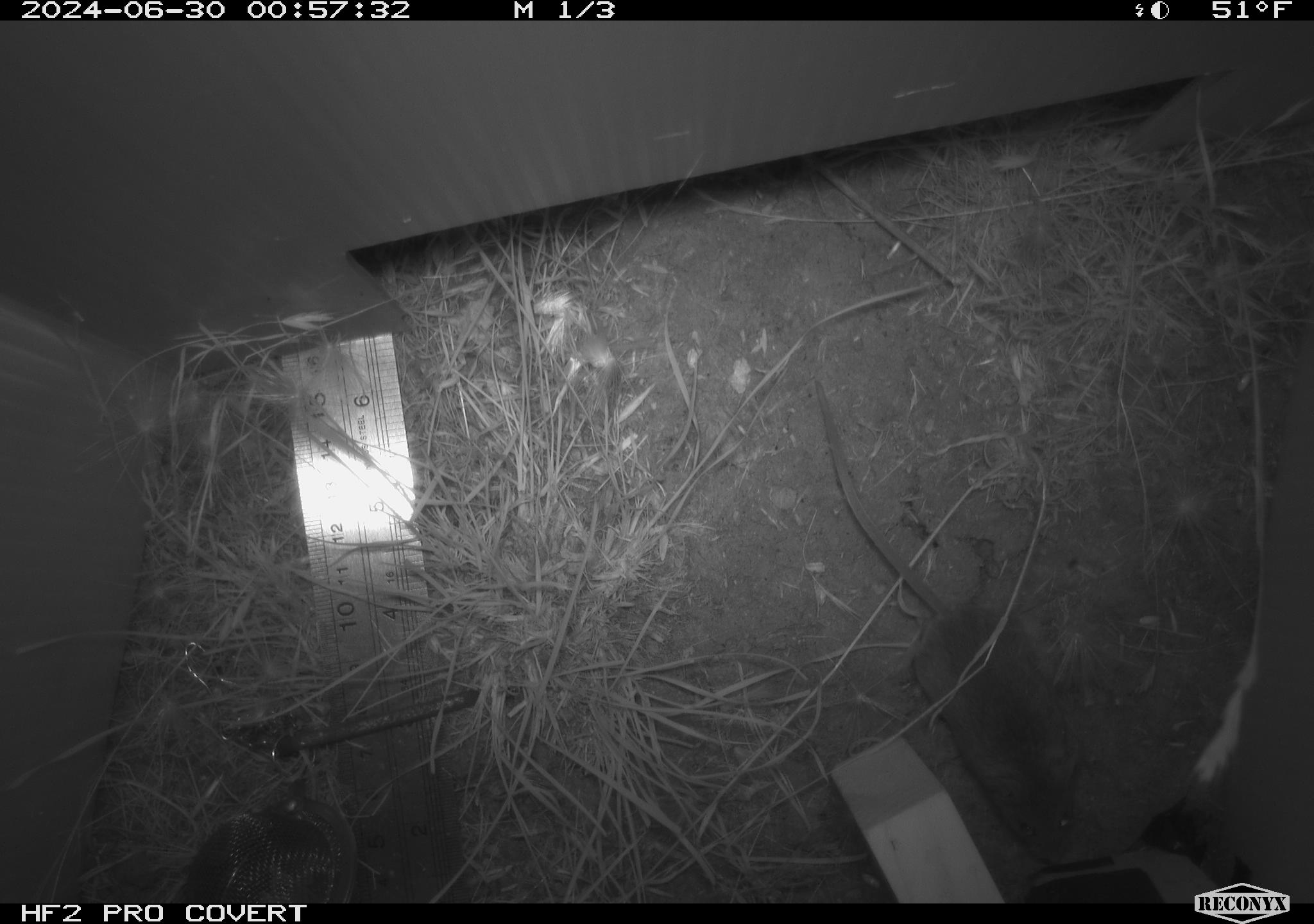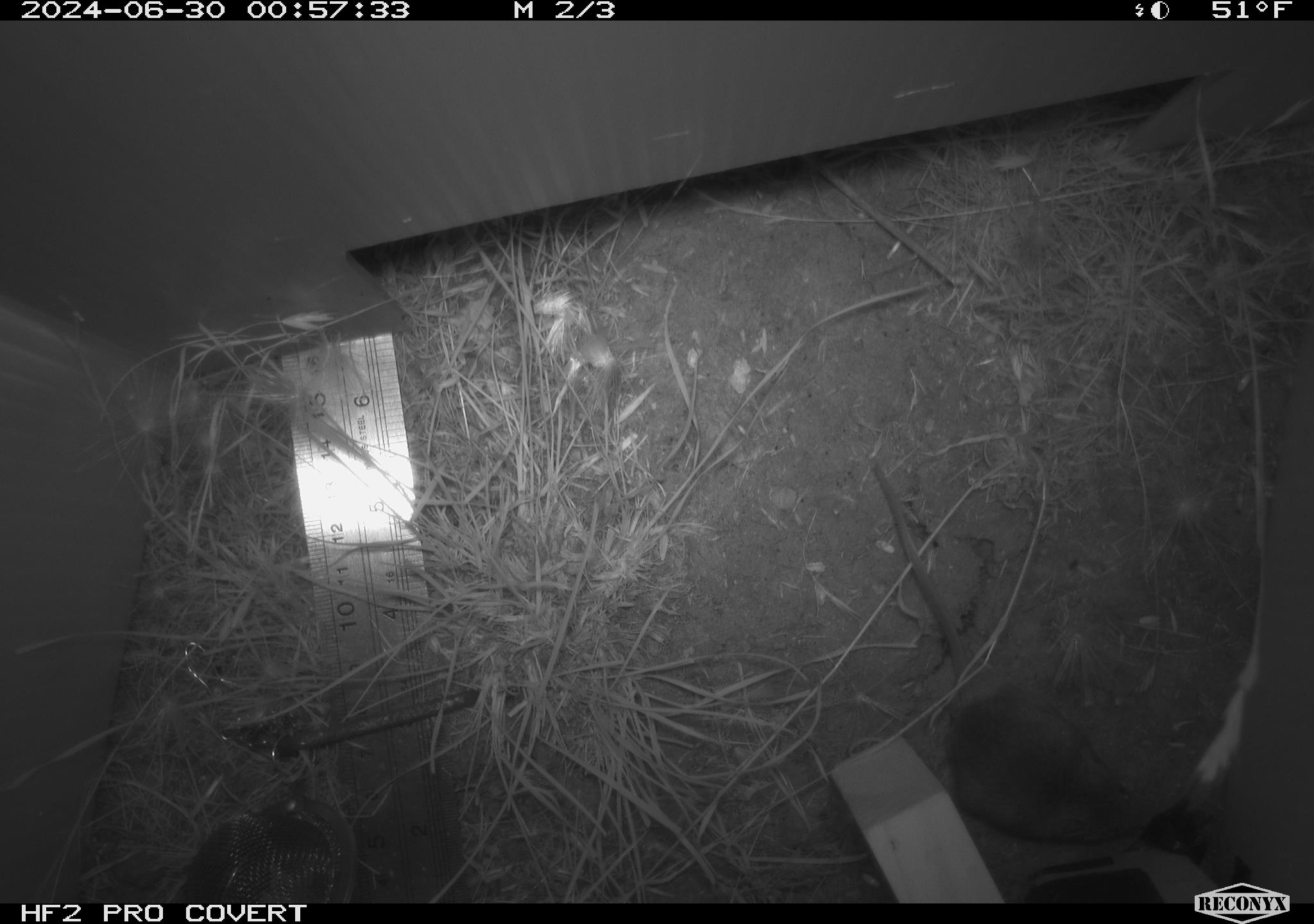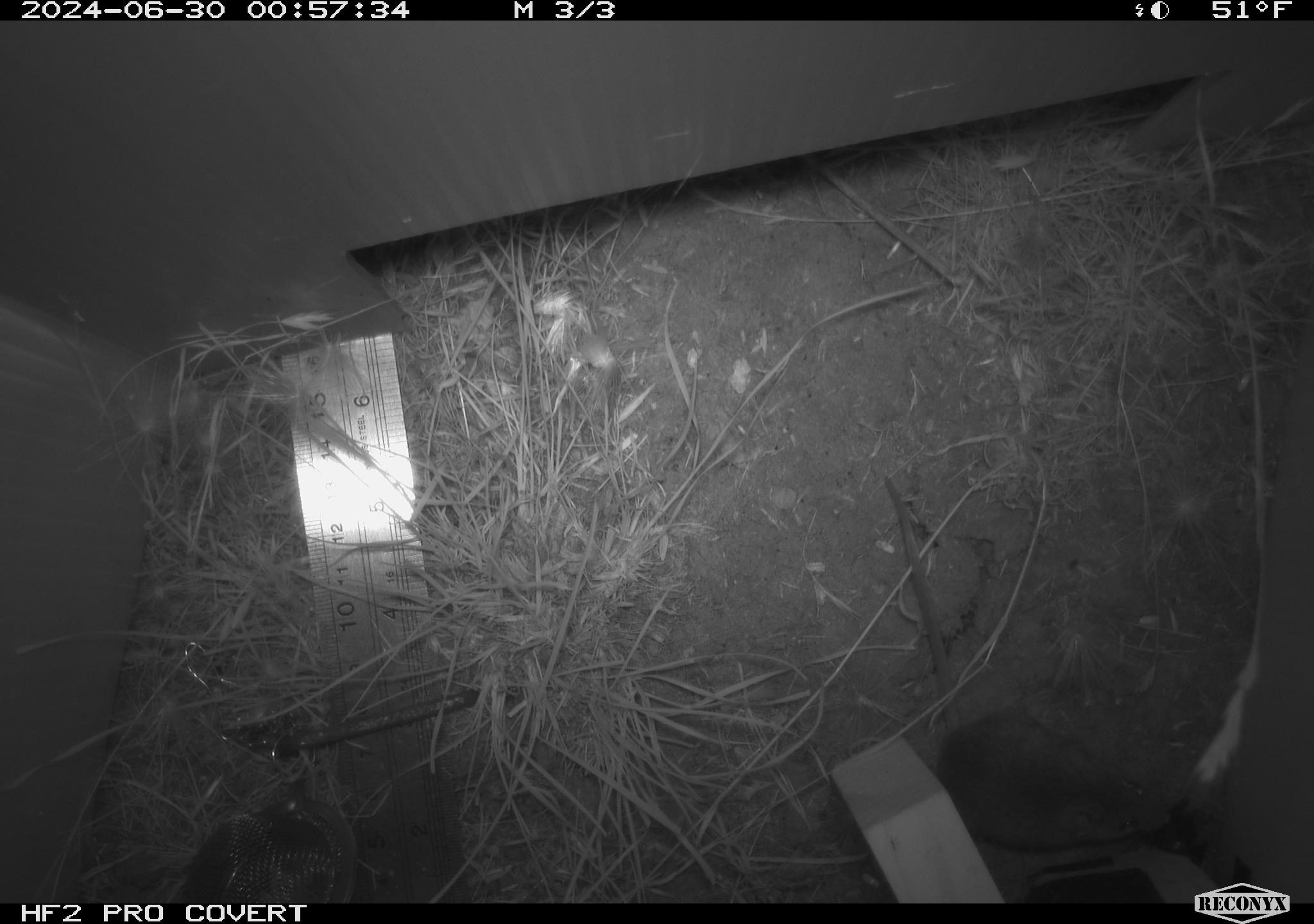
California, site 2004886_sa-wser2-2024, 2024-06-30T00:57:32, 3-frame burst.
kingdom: Animalia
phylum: Chordata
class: Mammalia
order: Rodentia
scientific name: Rodentia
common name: mouse species